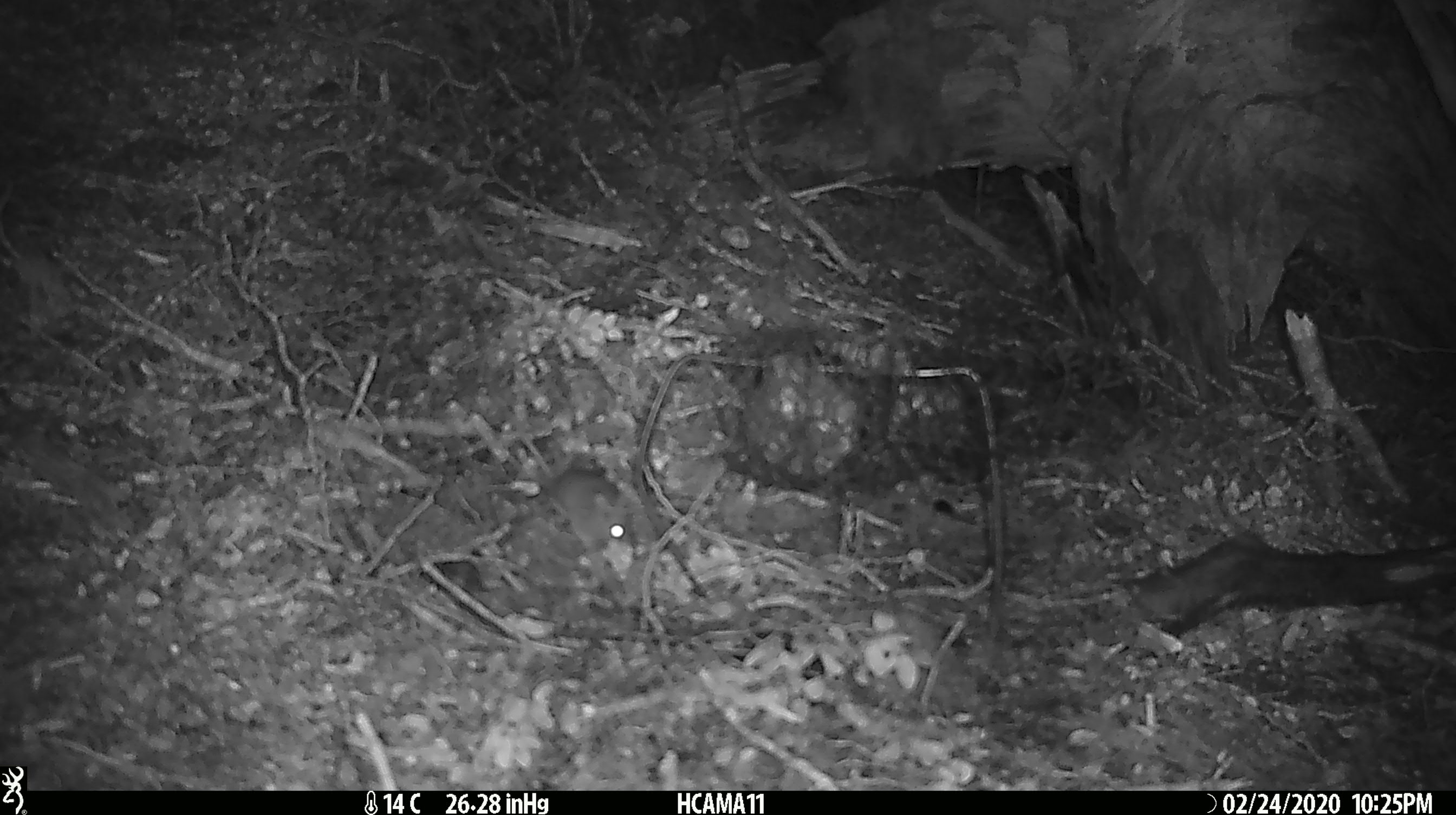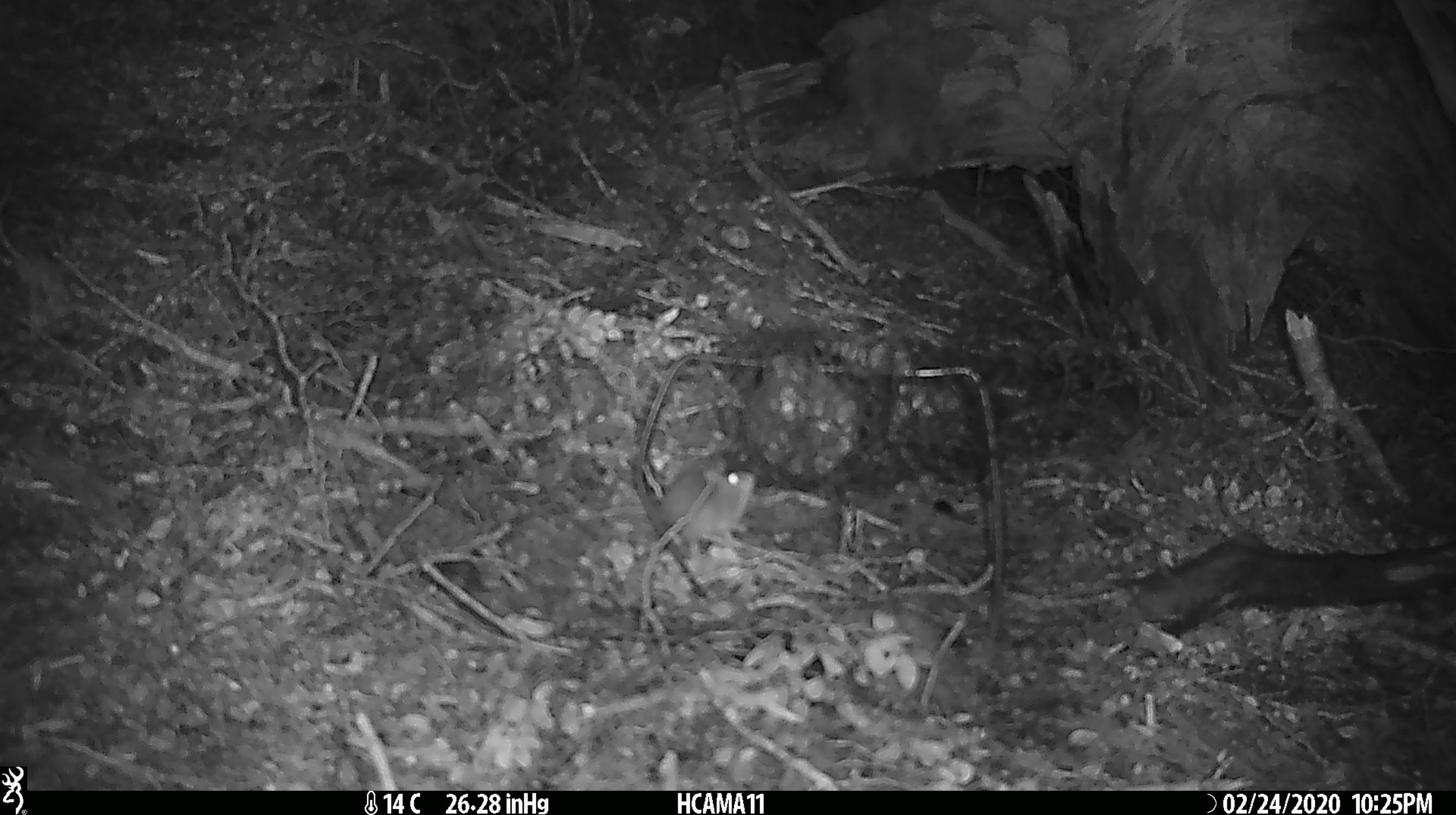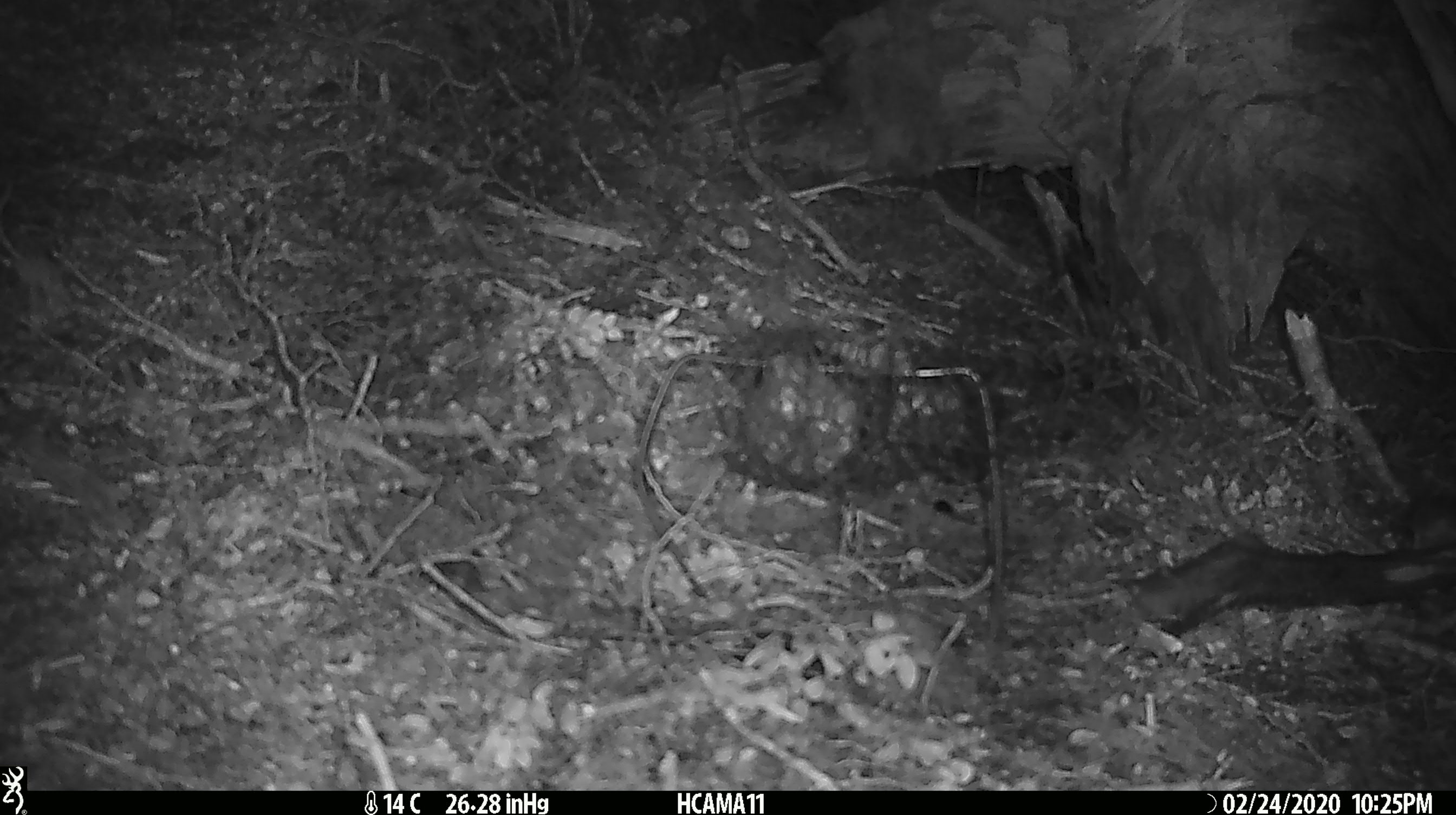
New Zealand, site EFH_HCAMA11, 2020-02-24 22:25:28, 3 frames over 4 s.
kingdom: Animalia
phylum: Chordata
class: Mammalia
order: Rodentia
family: Muridae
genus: Mus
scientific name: Mus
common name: mouse